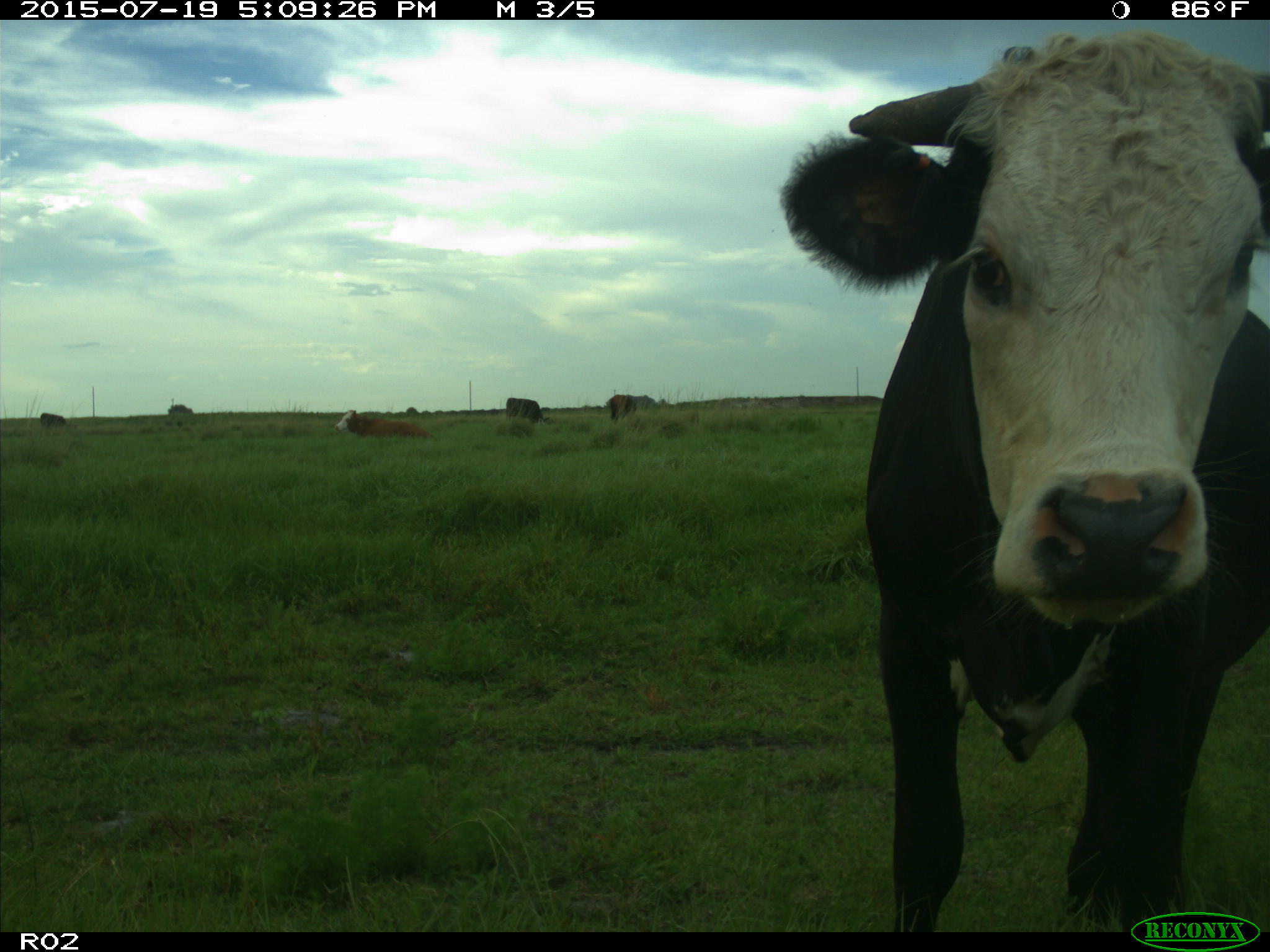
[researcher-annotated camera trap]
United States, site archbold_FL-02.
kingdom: Animalia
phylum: Chordata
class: Mammalia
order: Artiodactyla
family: Bovidae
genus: Bos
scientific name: Bos taurus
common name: domestic cow